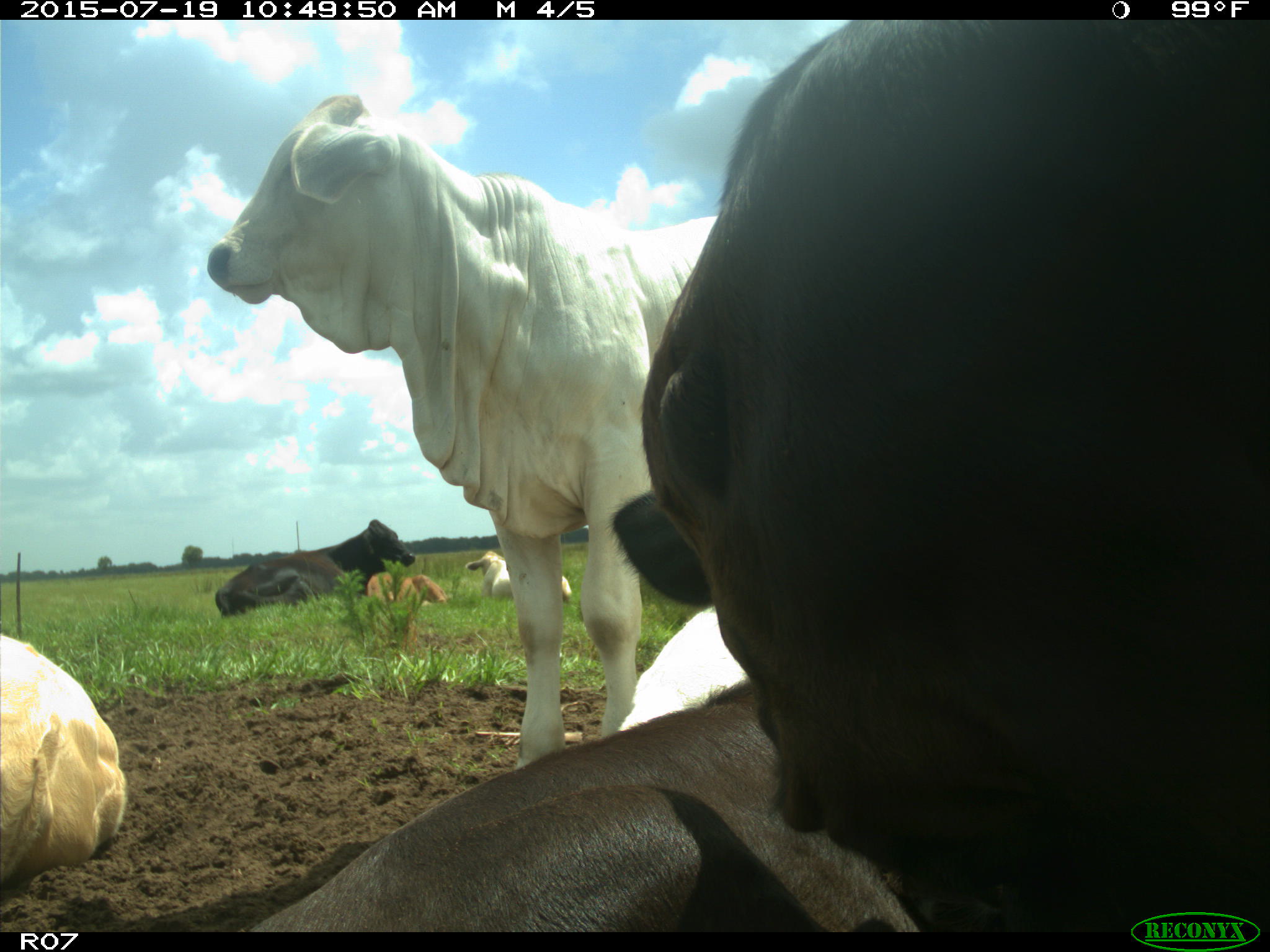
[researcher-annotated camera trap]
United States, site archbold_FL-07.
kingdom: Animalia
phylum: Chordata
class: Mammalia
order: Artiodactyla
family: Bovidae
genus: Bos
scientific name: Bos taurus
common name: domestic cow